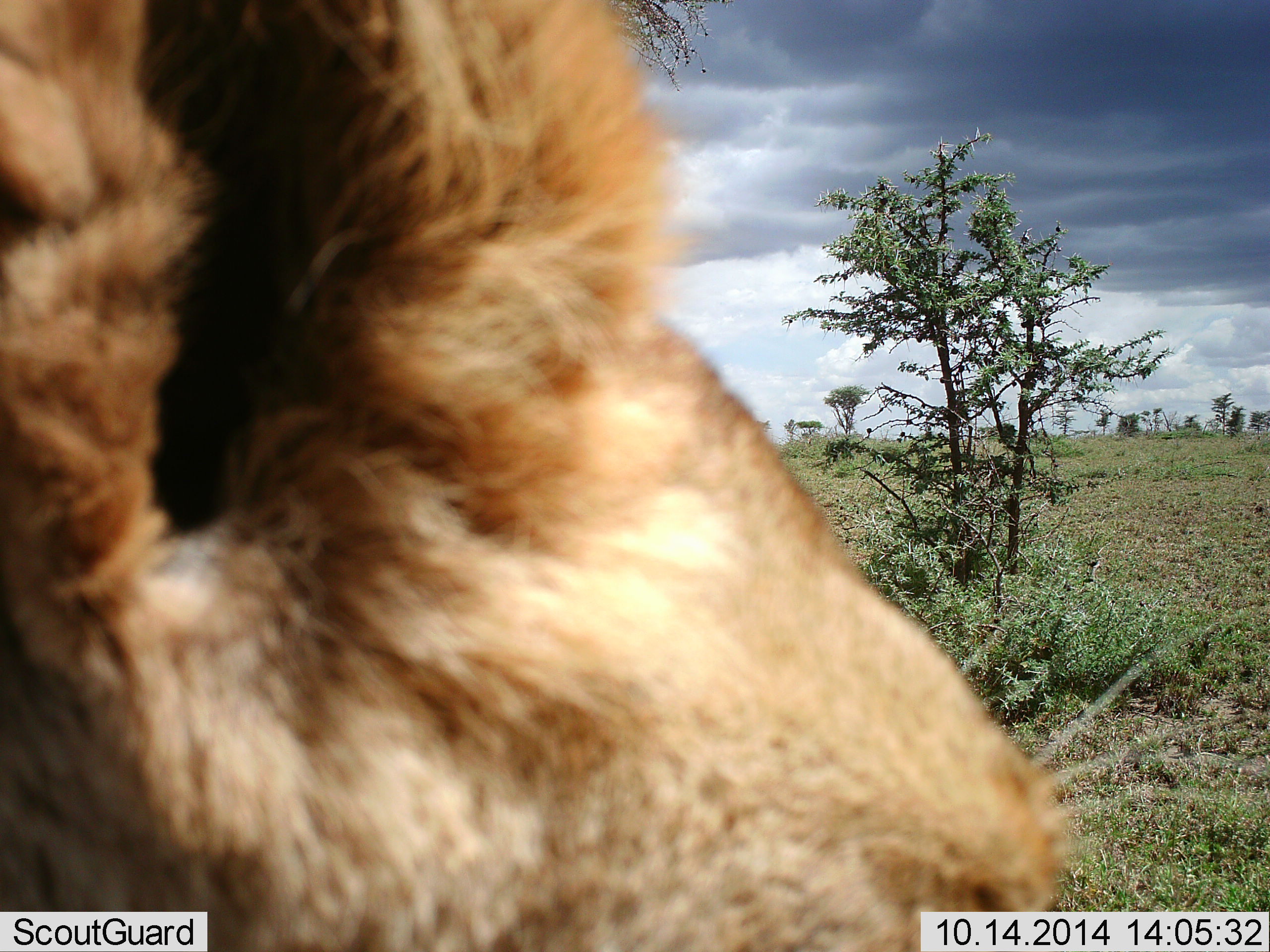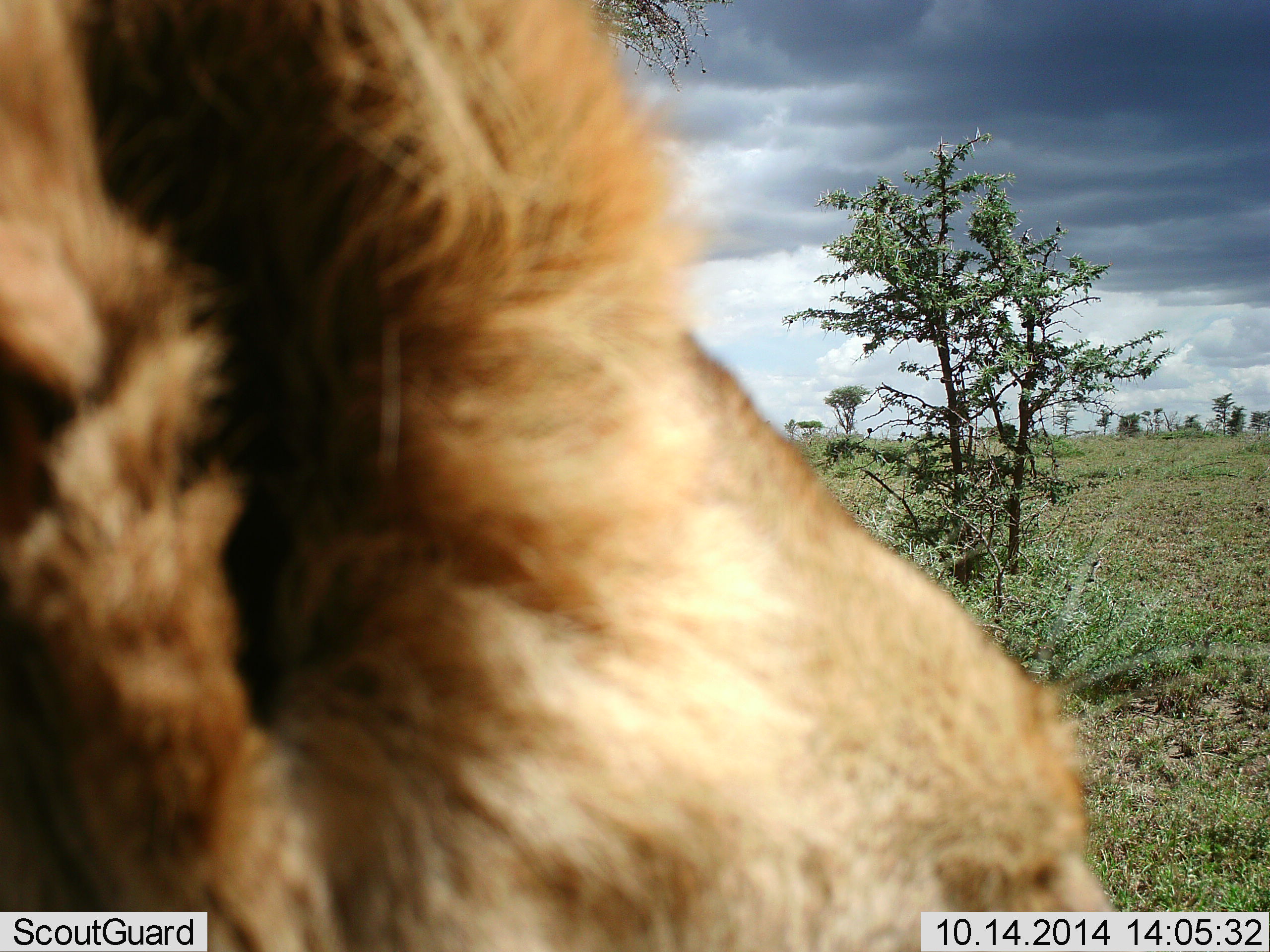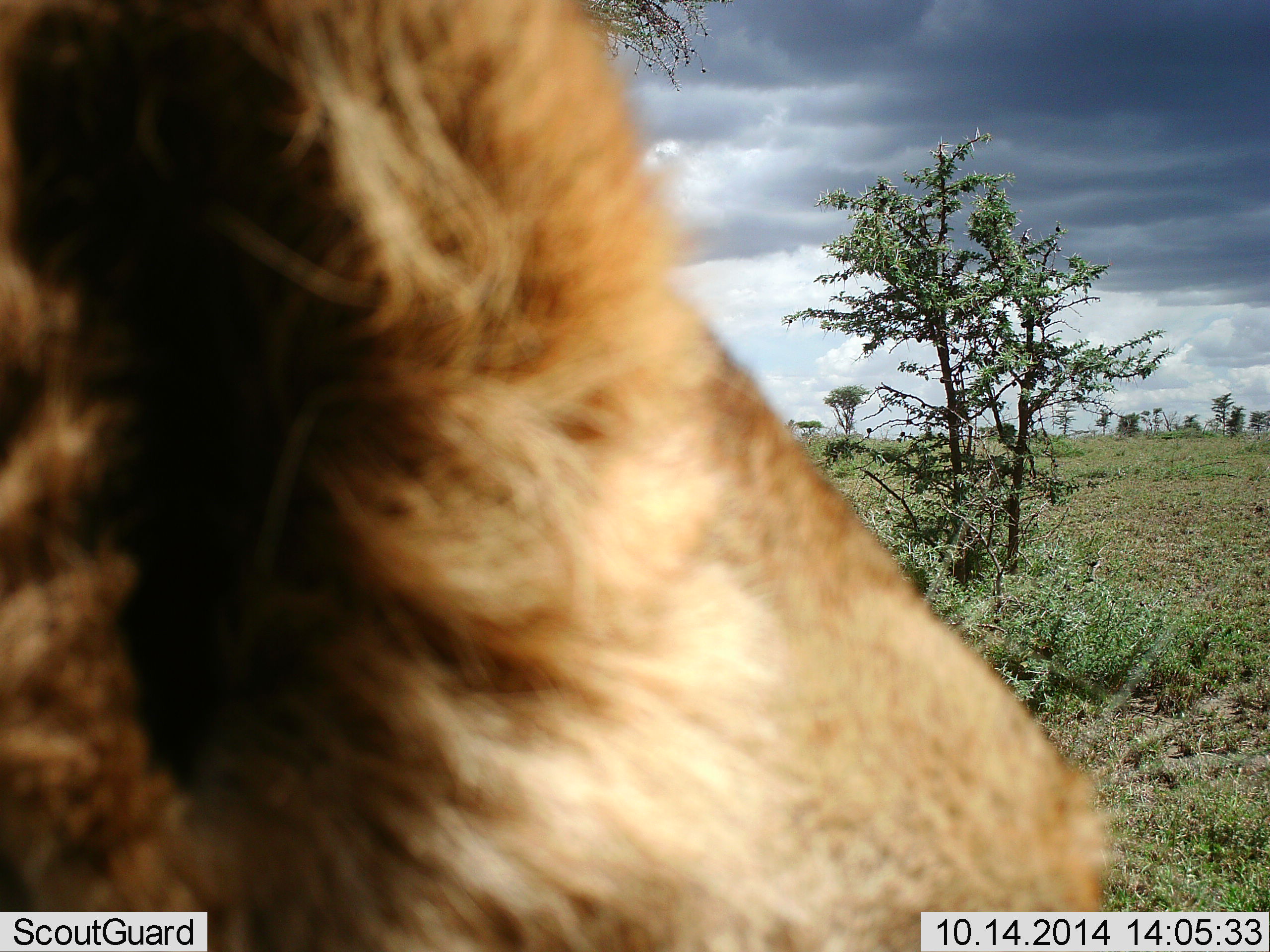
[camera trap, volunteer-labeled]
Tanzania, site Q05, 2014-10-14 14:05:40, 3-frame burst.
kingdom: Animalia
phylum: Chordata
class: Mammalia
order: Carnivora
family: Felidae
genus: Panthera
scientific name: Panthera leo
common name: lion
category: lionmale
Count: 1.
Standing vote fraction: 50%.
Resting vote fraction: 10%.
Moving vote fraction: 30%.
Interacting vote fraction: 10%.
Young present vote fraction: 0%.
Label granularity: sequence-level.